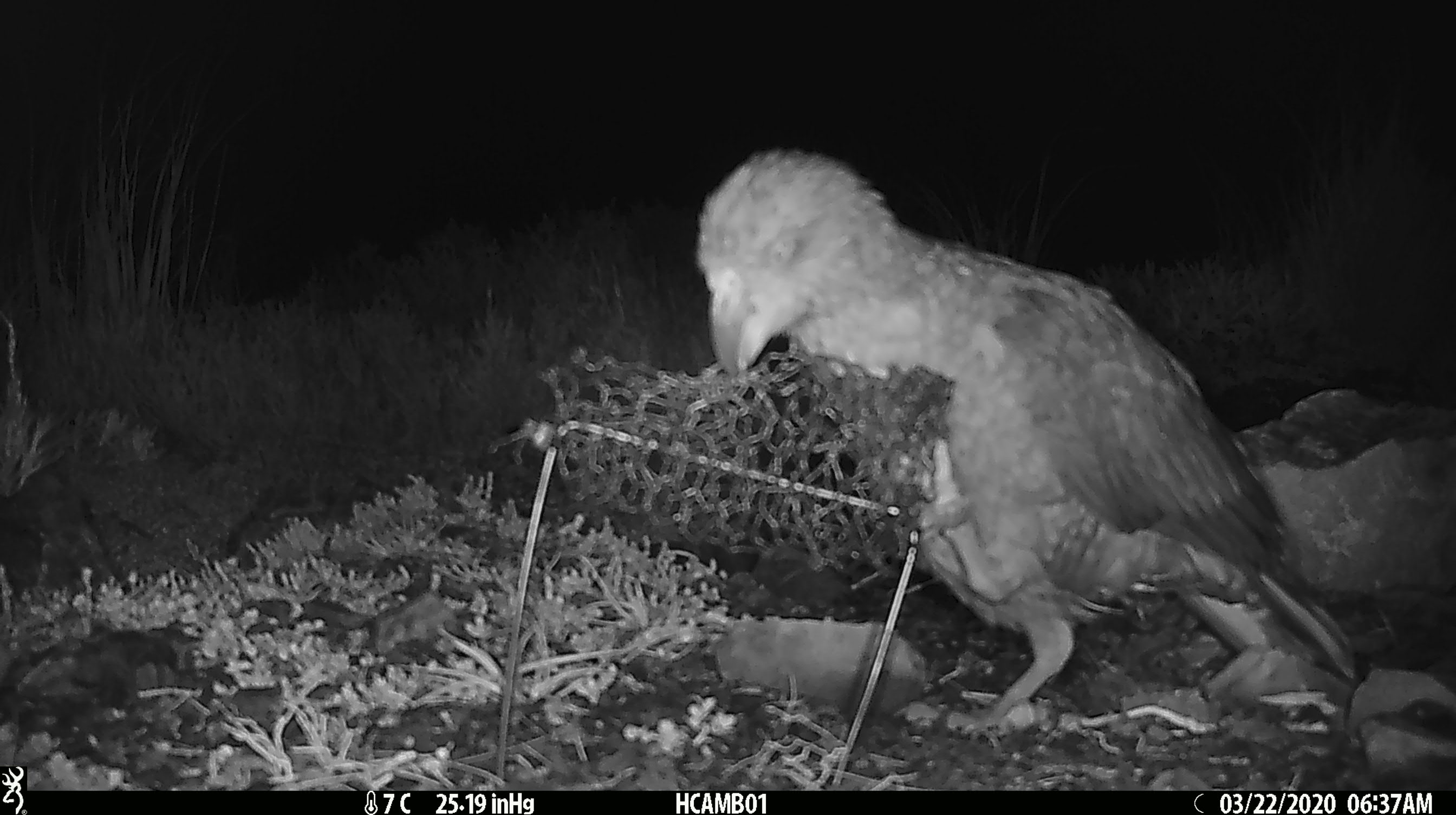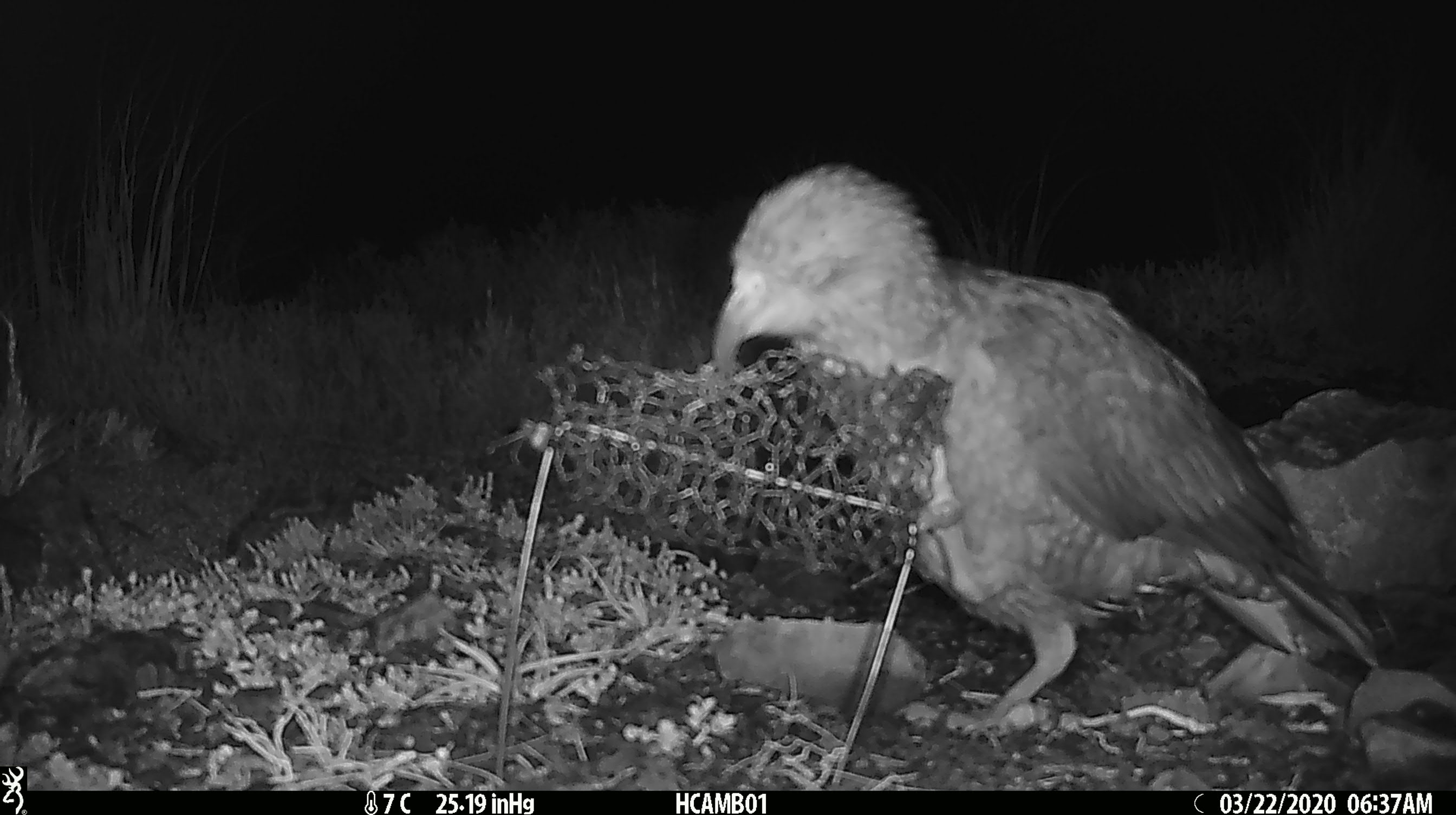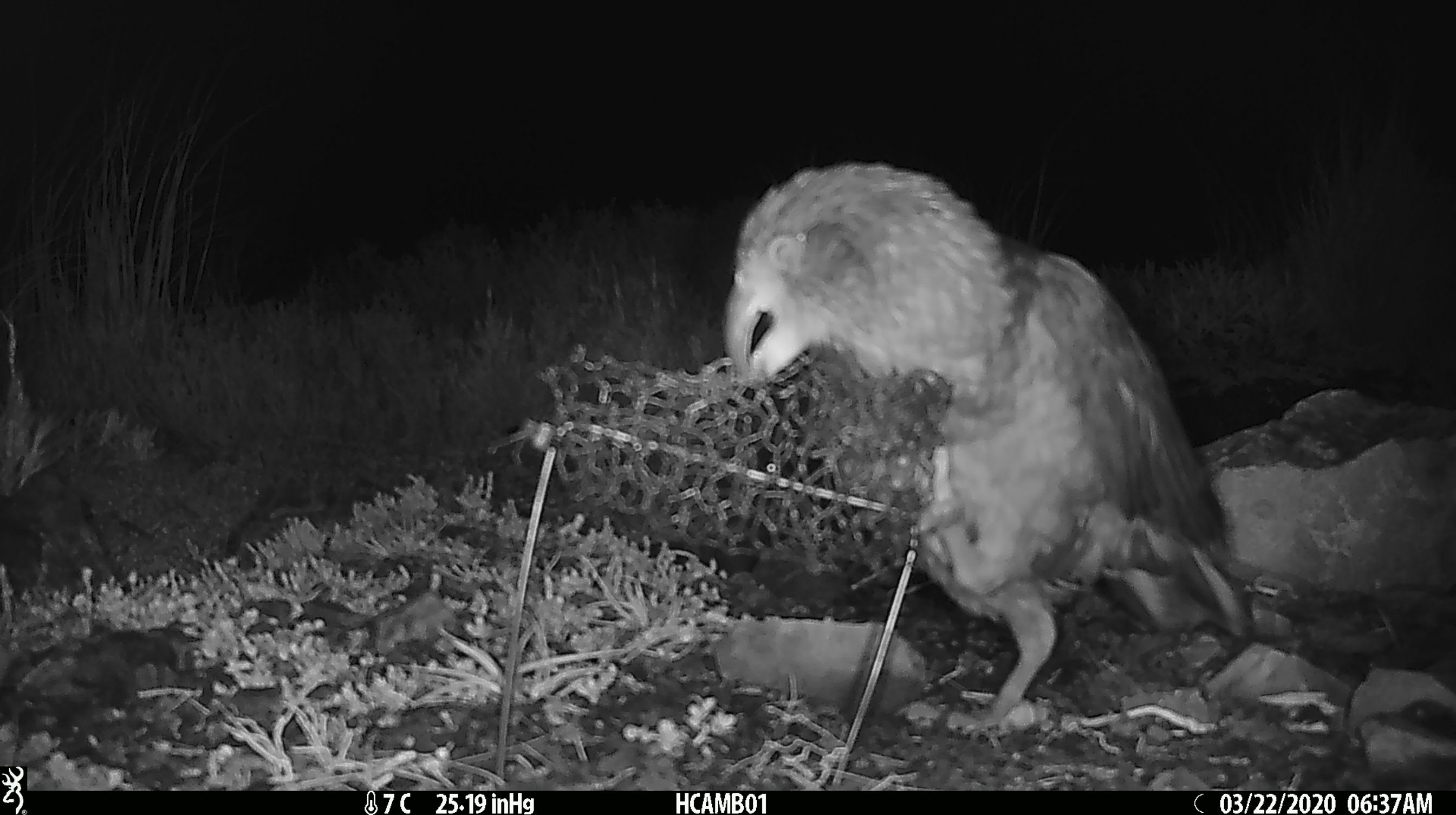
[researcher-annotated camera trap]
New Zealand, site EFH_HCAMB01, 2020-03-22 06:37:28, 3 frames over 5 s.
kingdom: Animalia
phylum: Chordata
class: Aves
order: Psittaciformes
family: Strigopidae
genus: Nestor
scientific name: Nestor notabilis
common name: kea